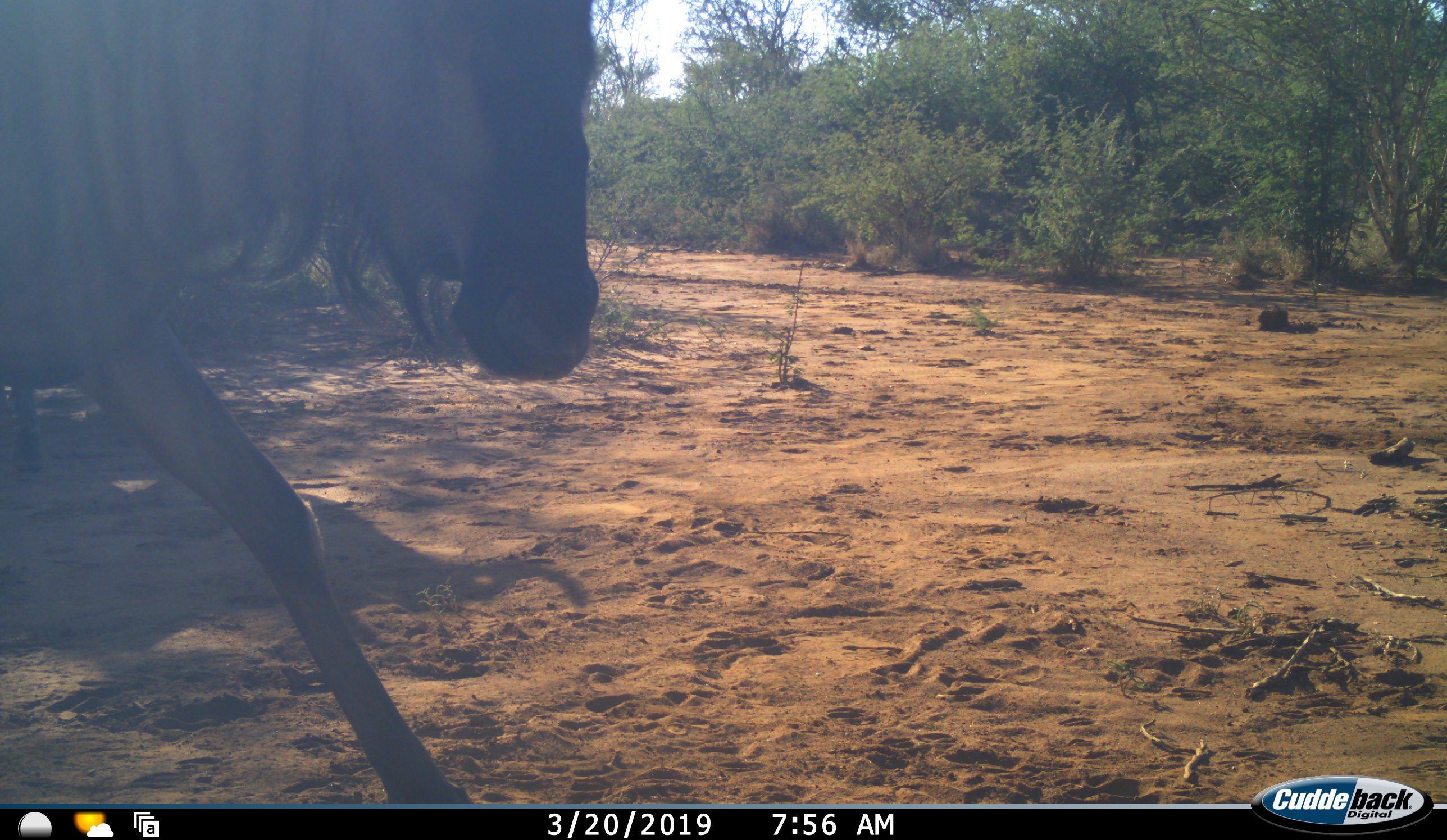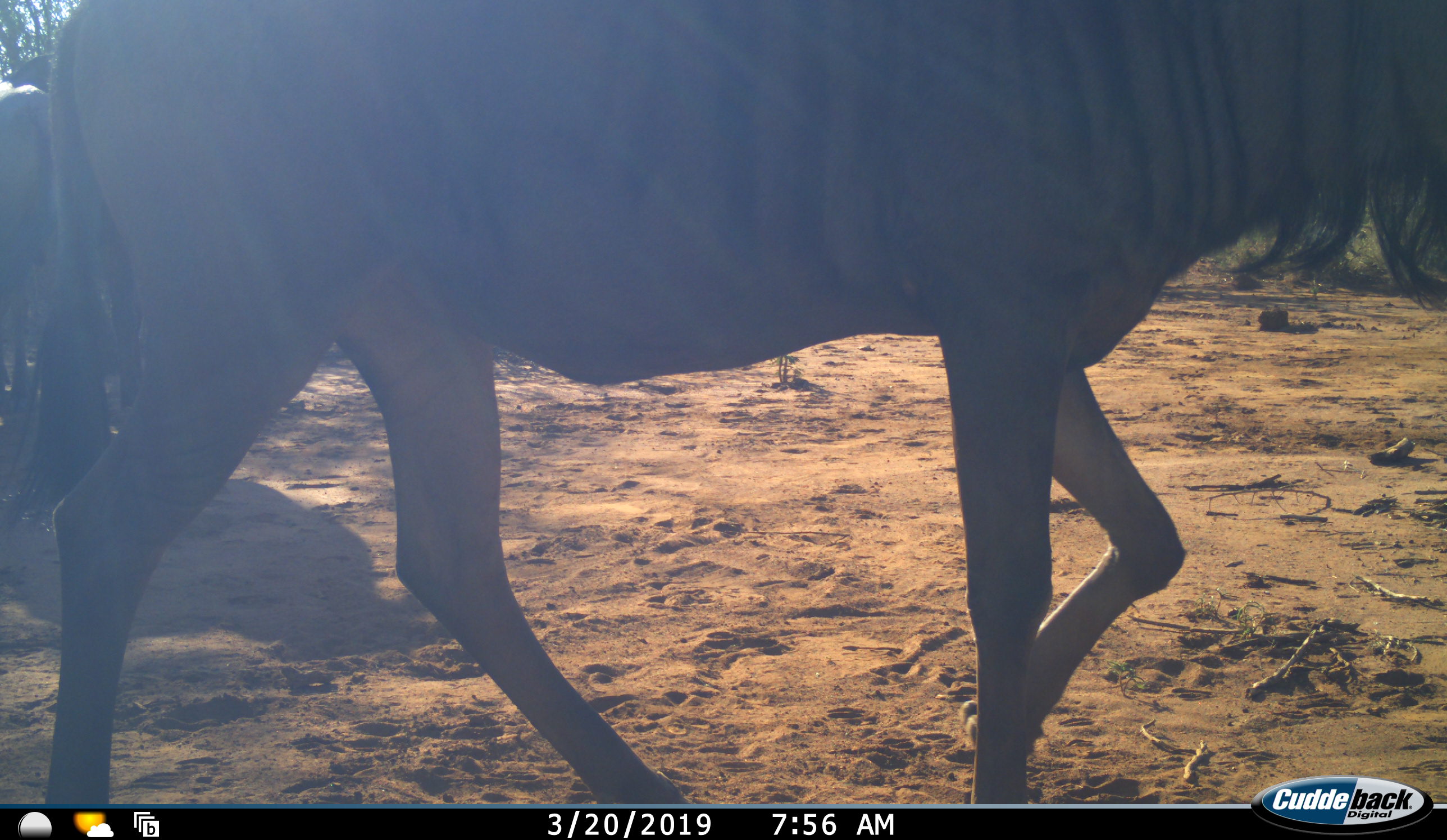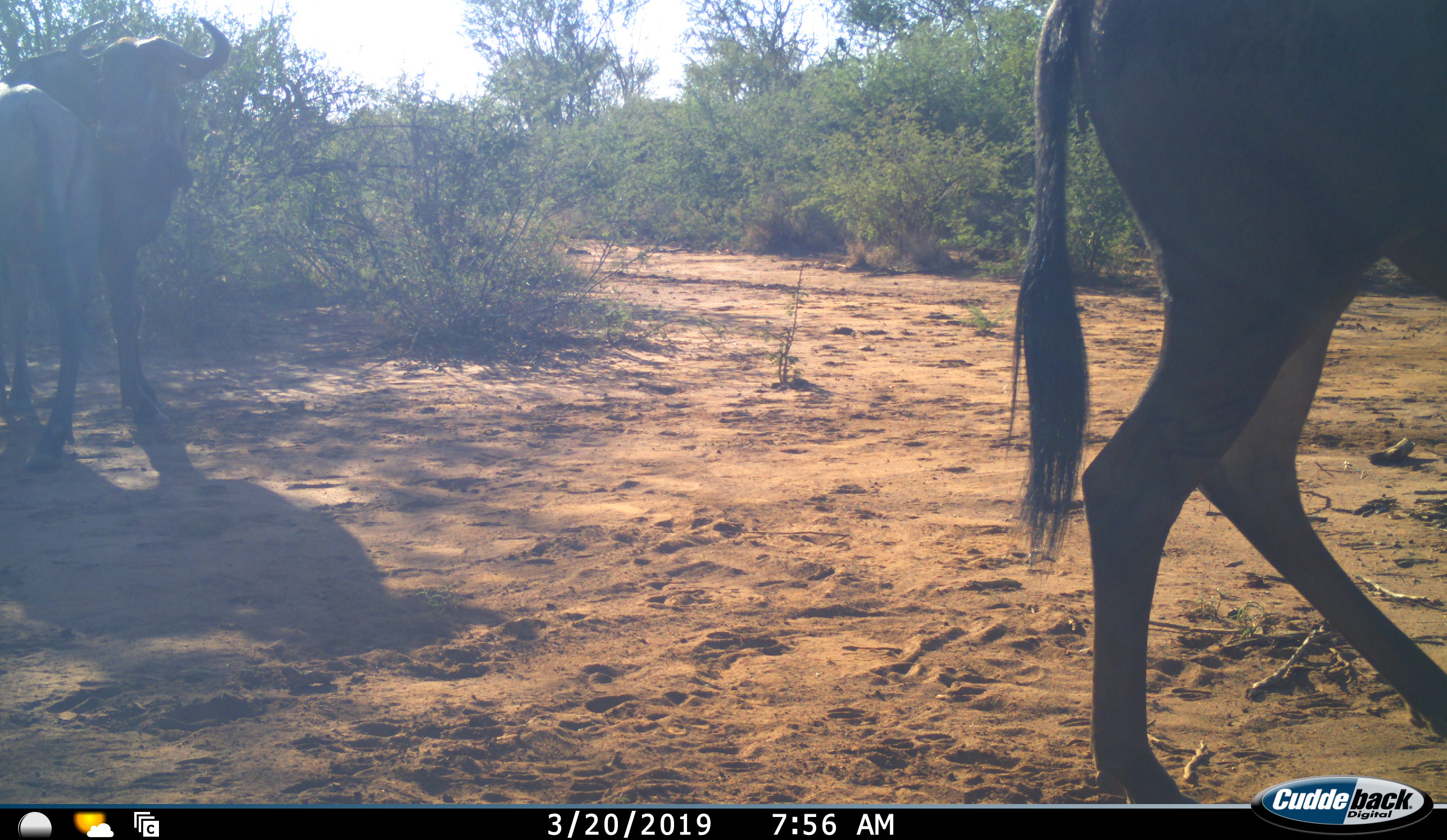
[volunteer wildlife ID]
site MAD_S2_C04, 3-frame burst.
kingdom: Animalia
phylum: Chordata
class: Mammalia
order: Artiodactyla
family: Bovidae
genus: Connochaetes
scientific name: Connochaetes taurinus taurinus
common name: blue wildebeest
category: wildebeestblue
Wildebeestblue (blue wildebeest) (Connochaetes taurinus taurinus), count 2. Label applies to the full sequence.